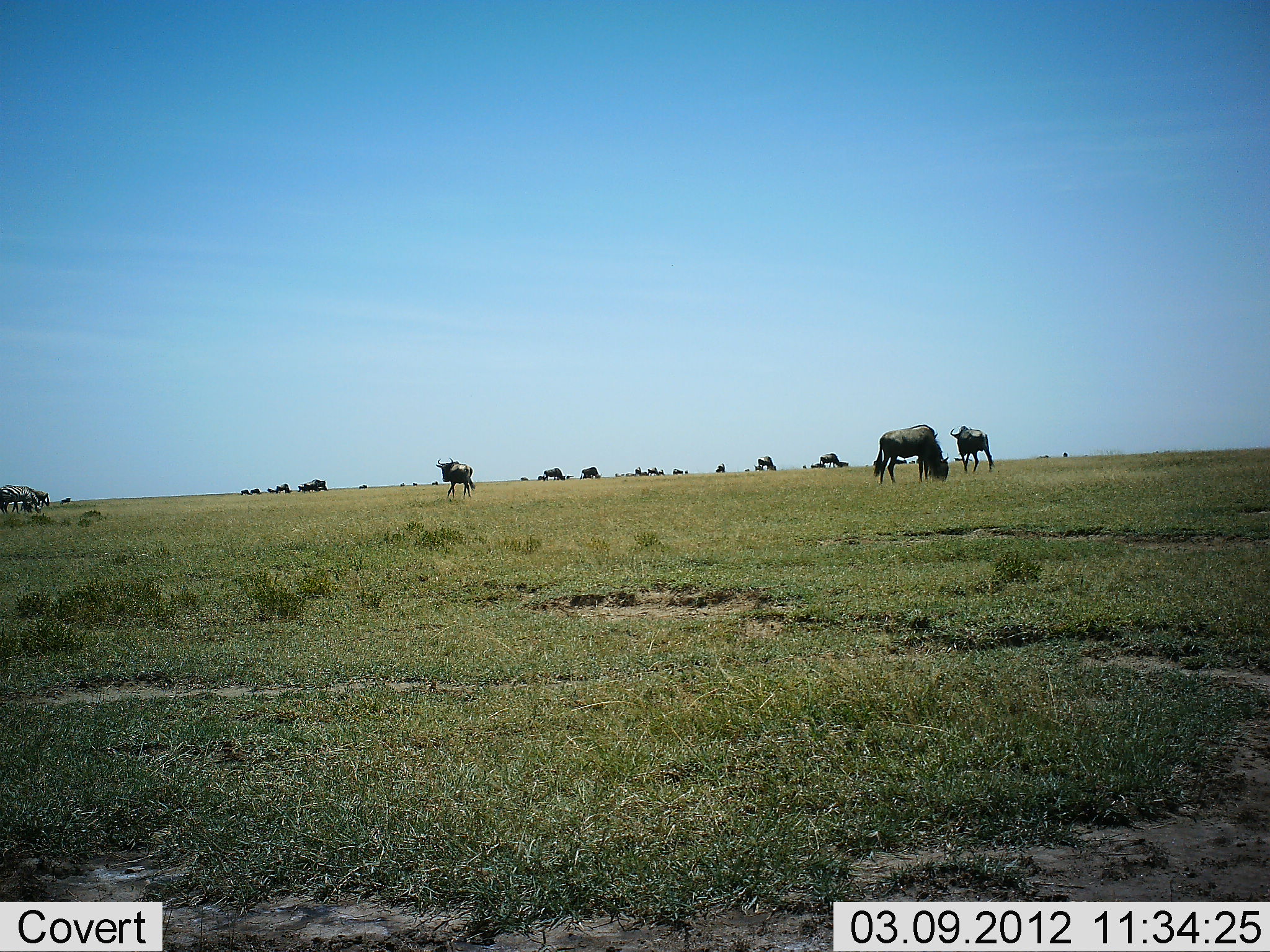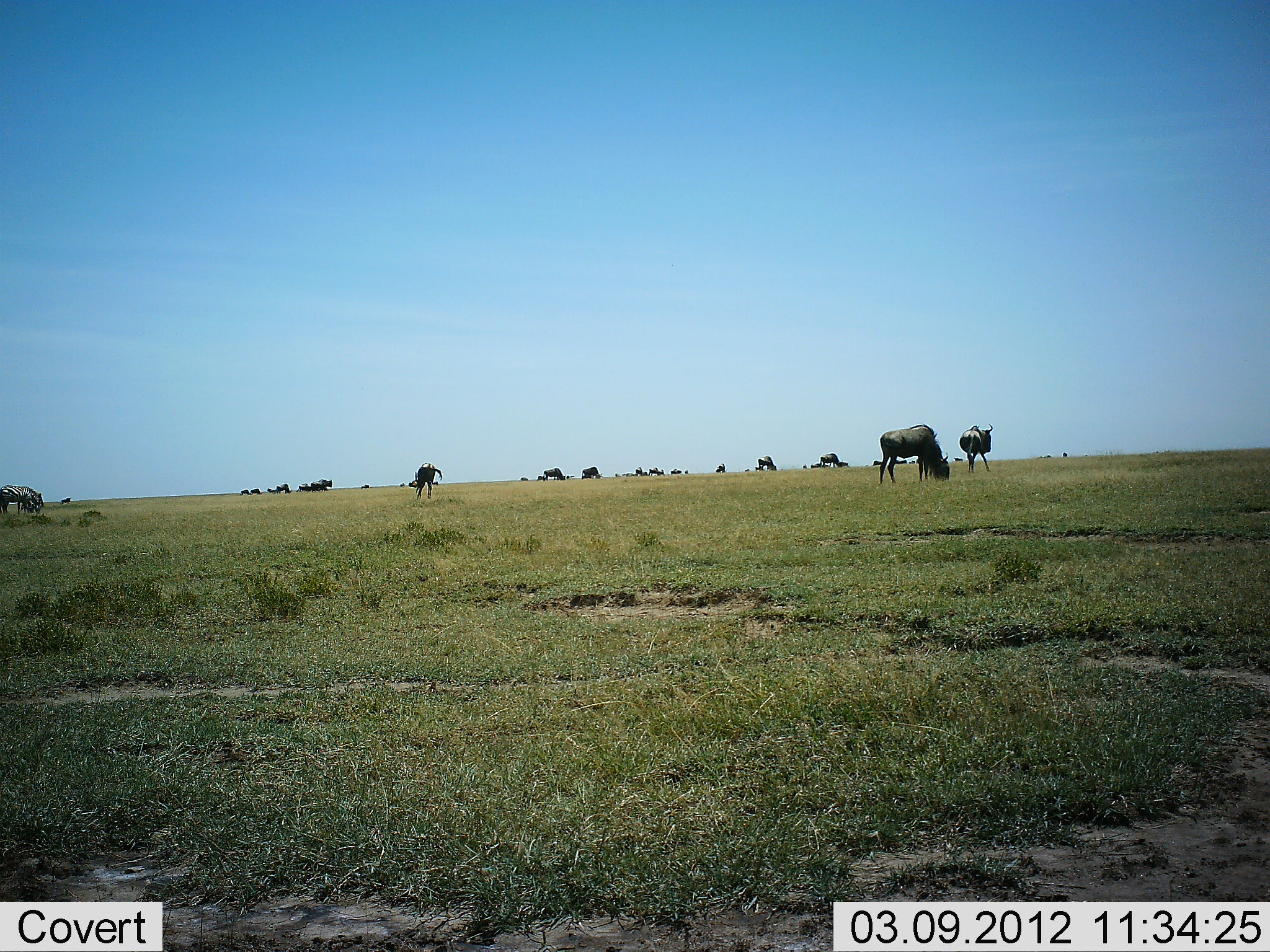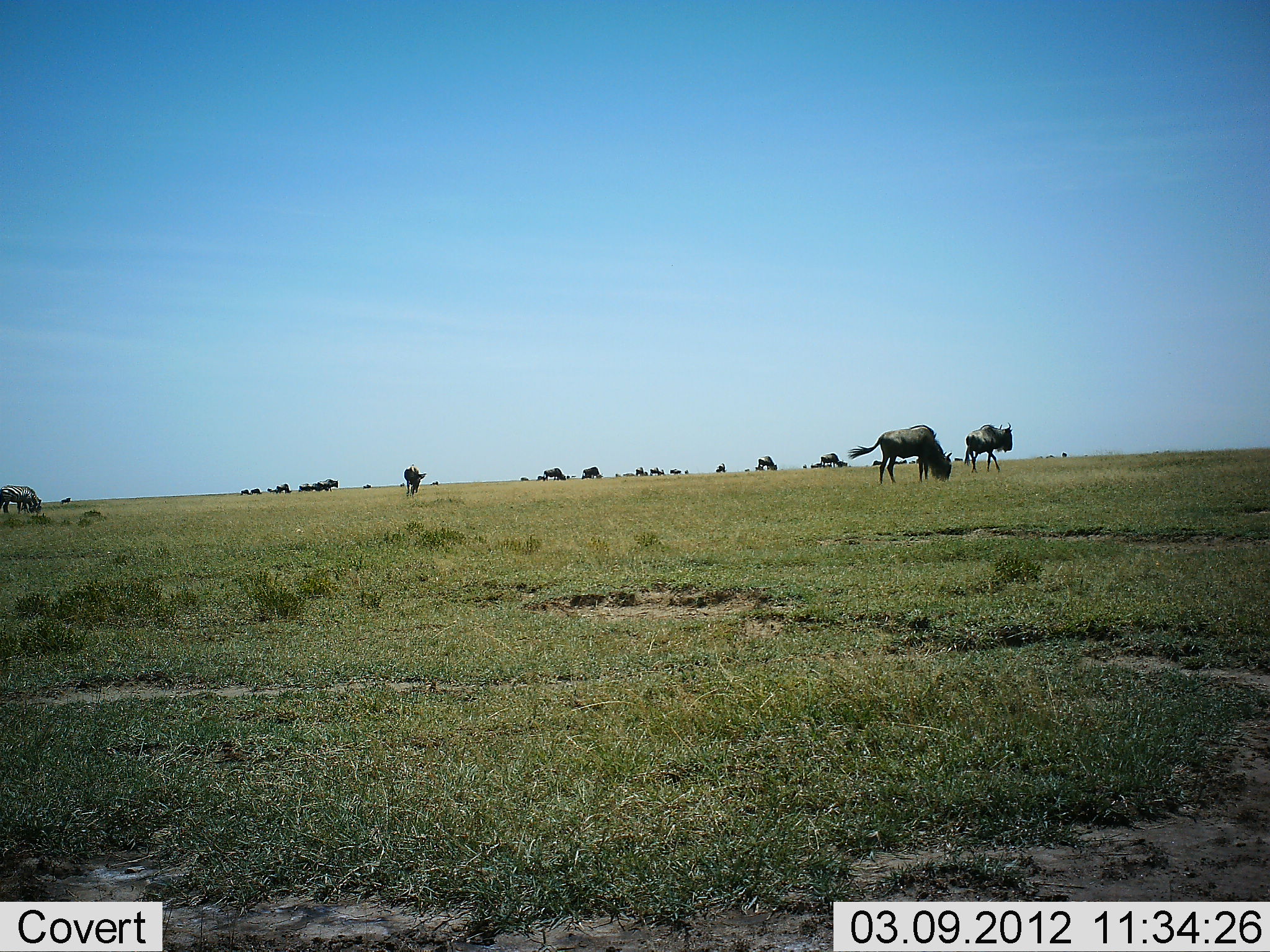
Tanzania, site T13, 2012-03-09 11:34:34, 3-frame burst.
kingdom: Animalia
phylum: Chordata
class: Mammalia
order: Artiodactyla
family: Bovidae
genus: Connochaetes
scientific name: Connochaetes taurinus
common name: blue wildebeest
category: wildebeest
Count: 11-50.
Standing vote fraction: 52%.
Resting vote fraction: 10%.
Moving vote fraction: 57%.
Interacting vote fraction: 0%.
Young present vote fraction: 5%.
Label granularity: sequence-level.